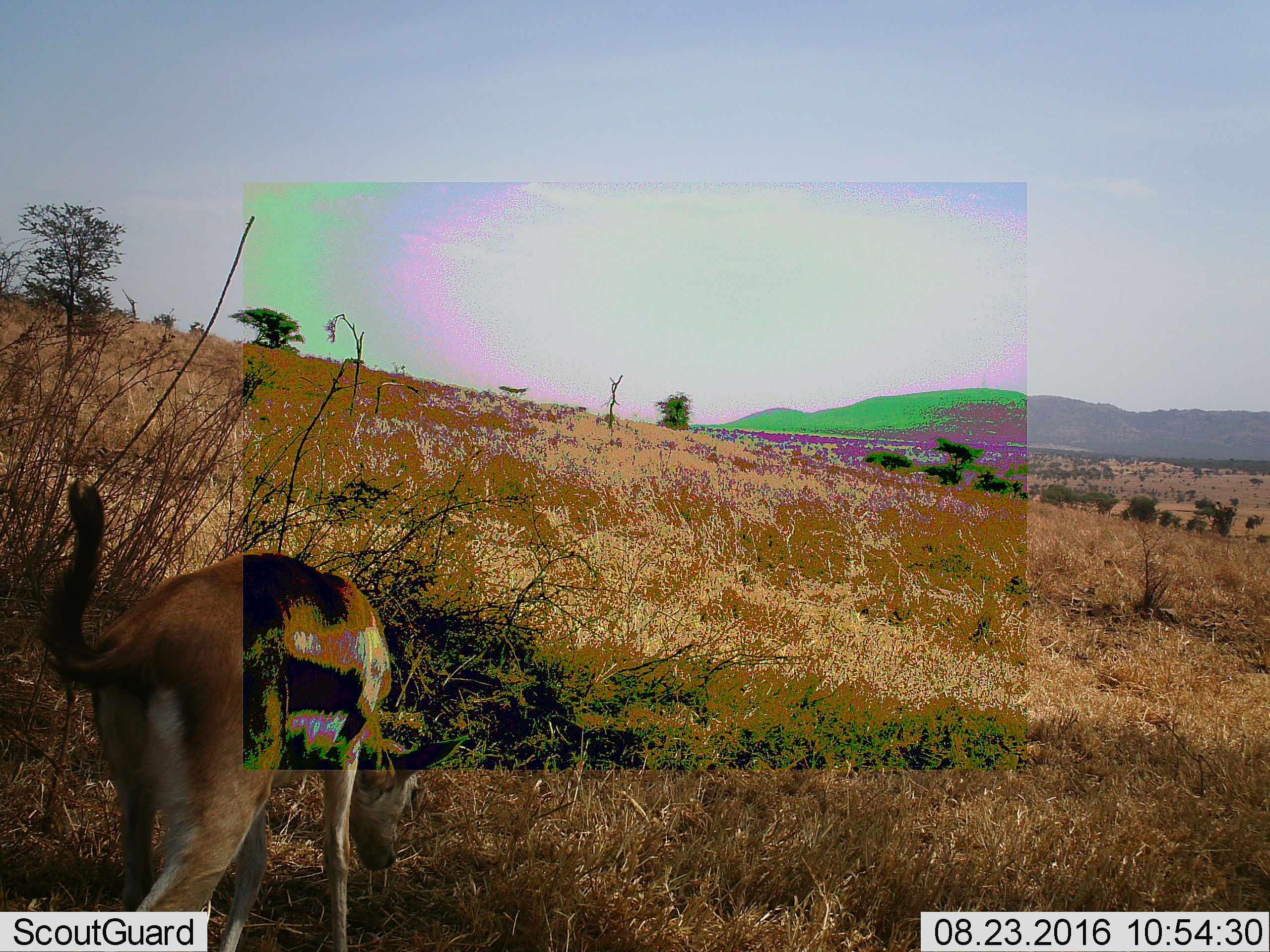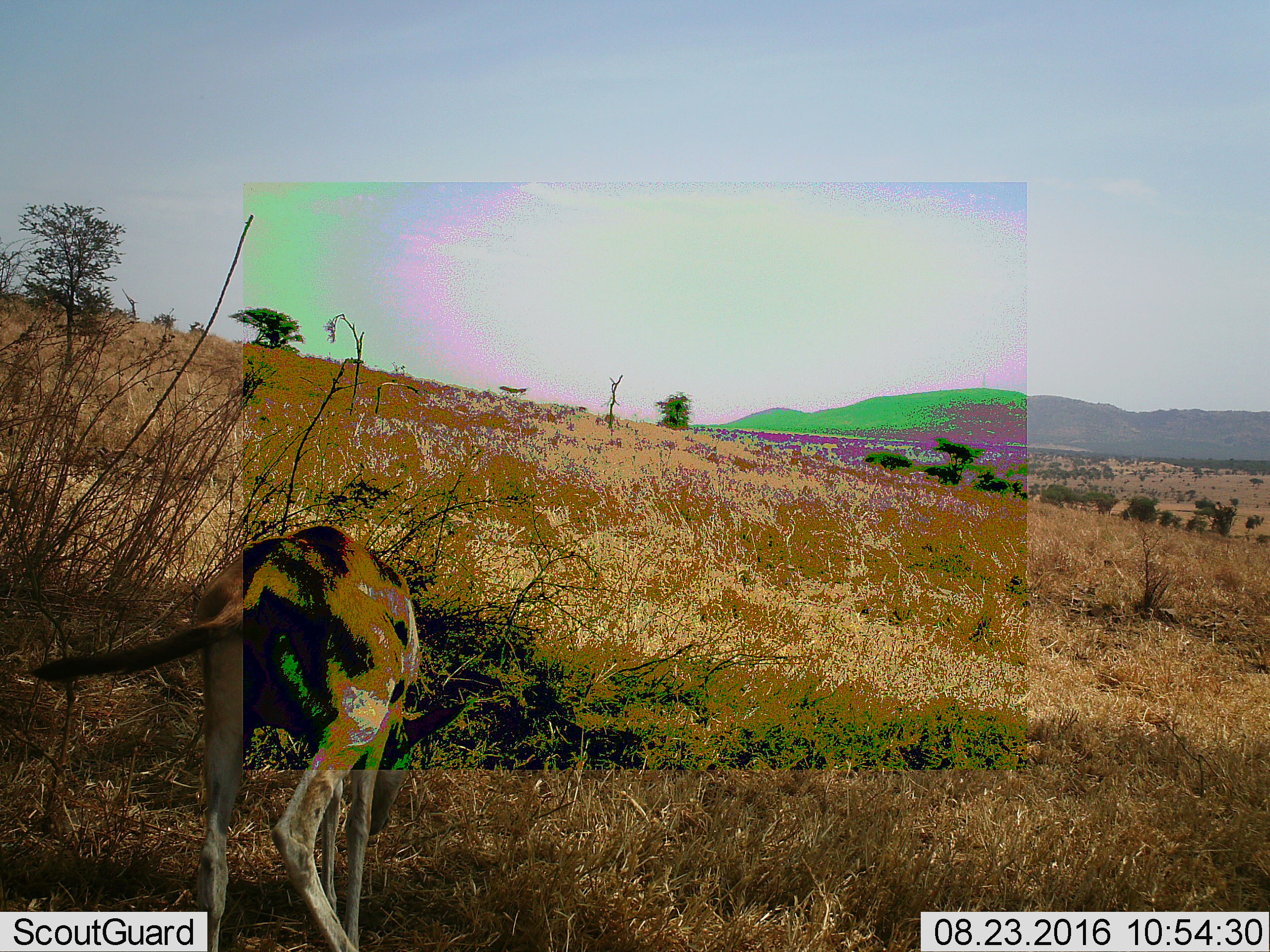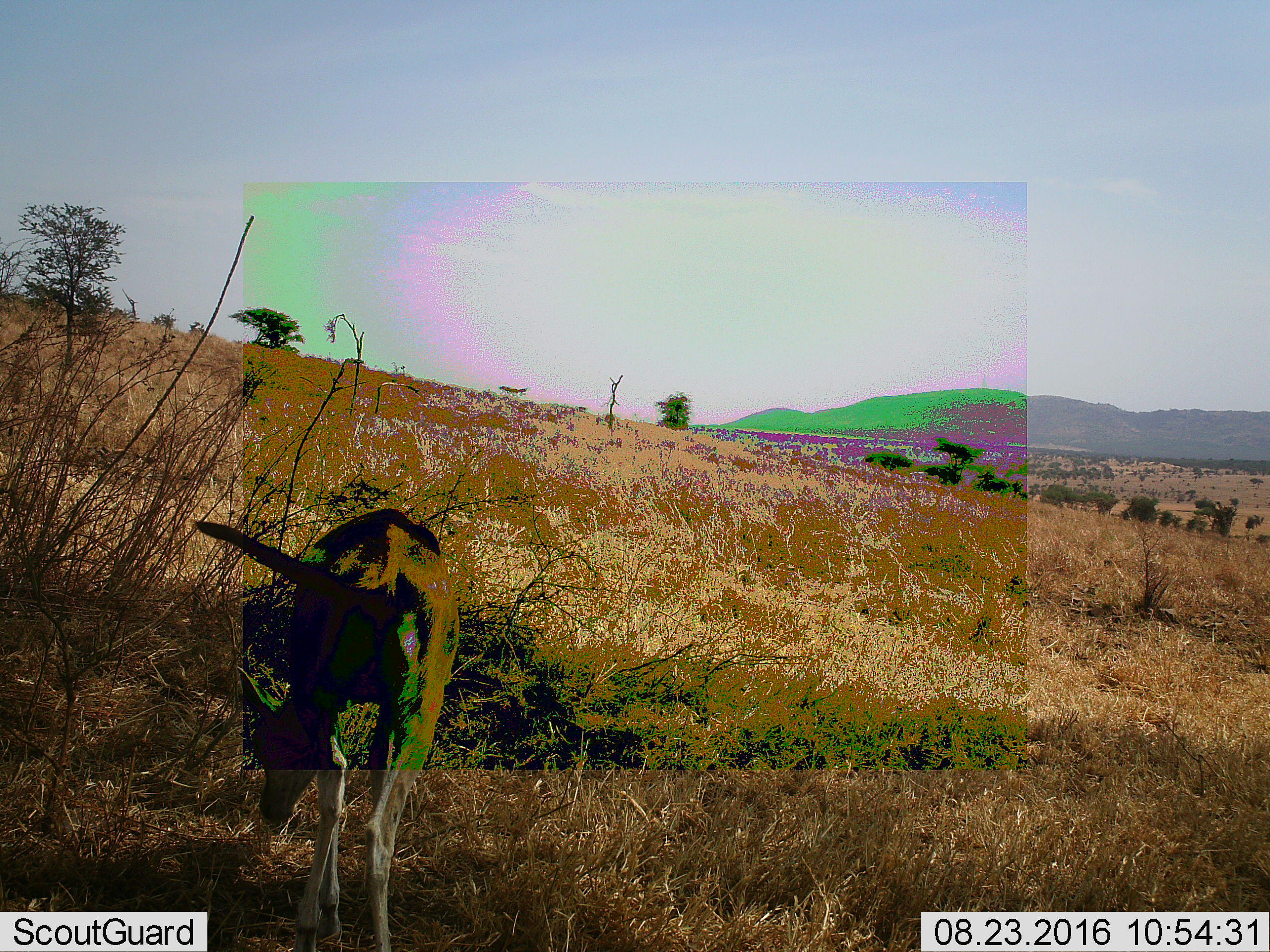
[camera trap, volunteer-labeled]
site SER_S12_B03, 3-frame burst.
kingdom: Animalia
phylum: Chordata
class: Mammalia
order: Artiodactyla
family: Bovidae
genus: Eudorcas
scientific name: Eudorcas thomsonii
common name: thomson's gazelle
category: gazellethomsons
Gazellethomsons (thomson's gazelle) (Eudorcas thomsonii), count 1. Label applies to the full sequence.